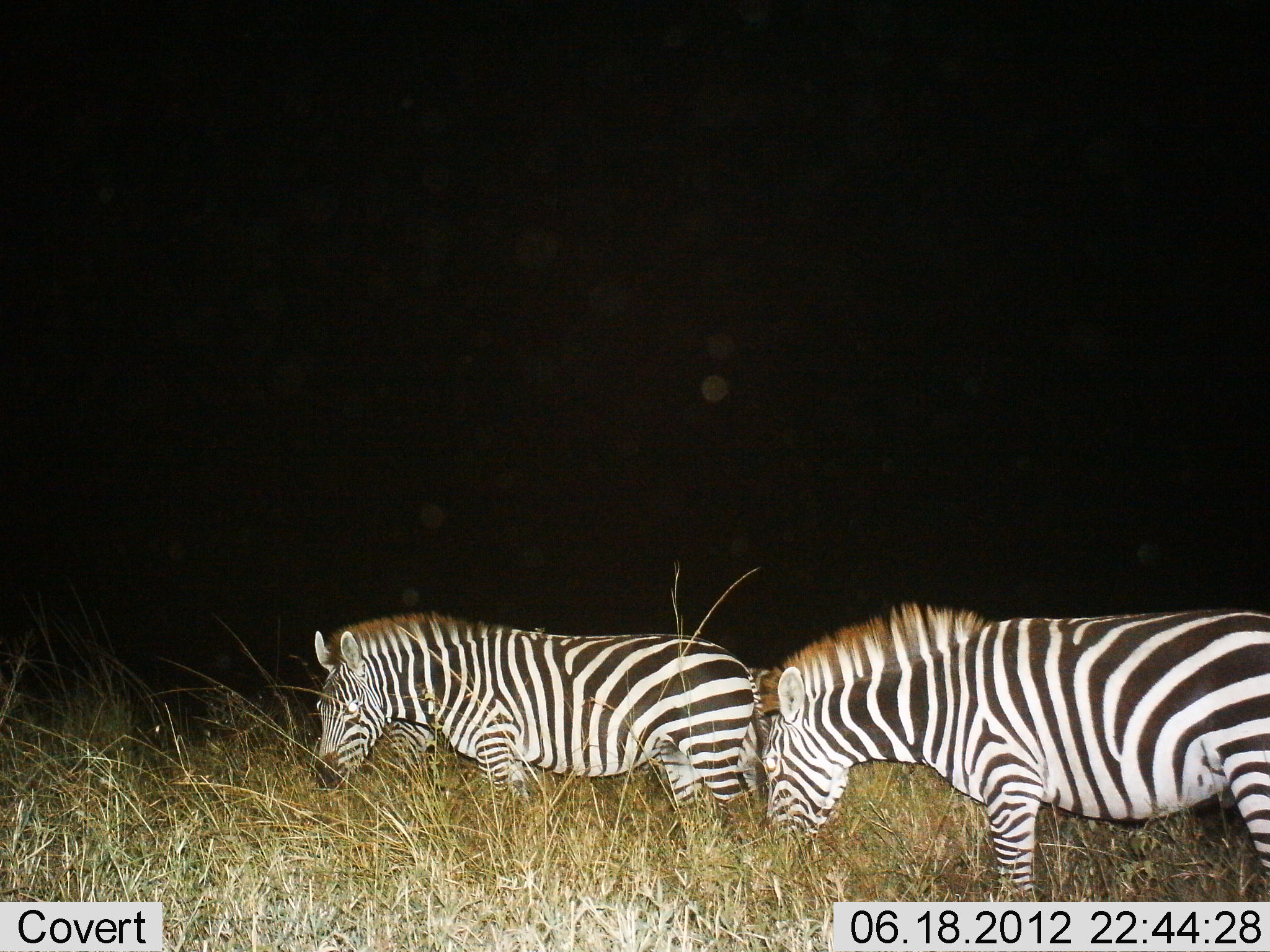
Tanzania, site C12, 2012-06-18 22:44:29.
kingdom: Animalia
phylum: Chordata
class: Mammalia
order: Perissodactyla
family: Equidae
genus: Equus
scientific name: Equus quagga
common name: plains zebra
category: zebra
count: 2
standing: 50%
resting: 0%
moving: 0%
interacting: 0%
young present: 0%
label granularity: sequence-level